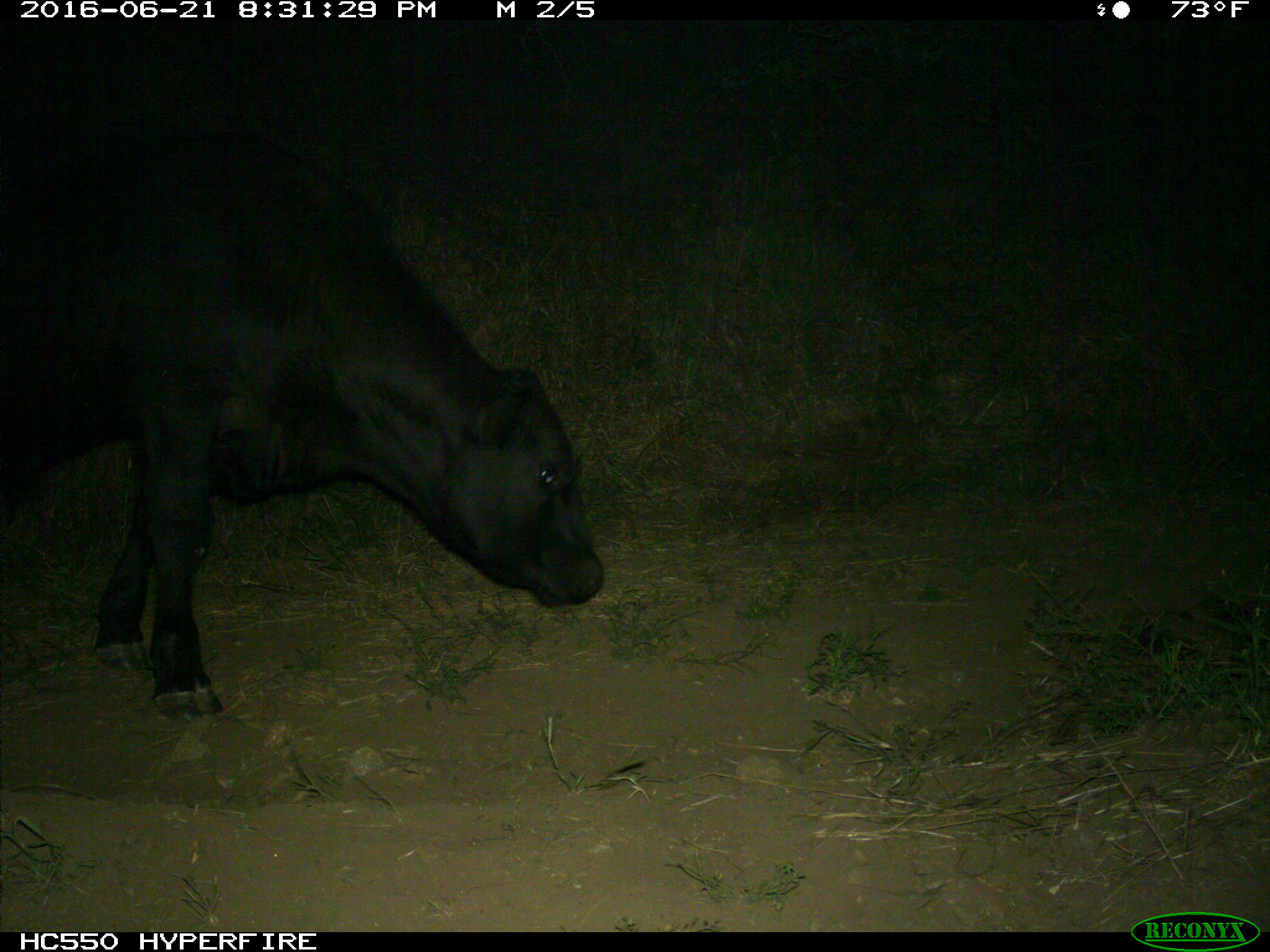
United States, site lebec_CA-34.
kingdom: Animalia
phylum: Chordata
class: Mammalia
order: Artiodactyla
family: Bovidae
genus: Bos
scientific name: Bos taurus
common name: domestic cow